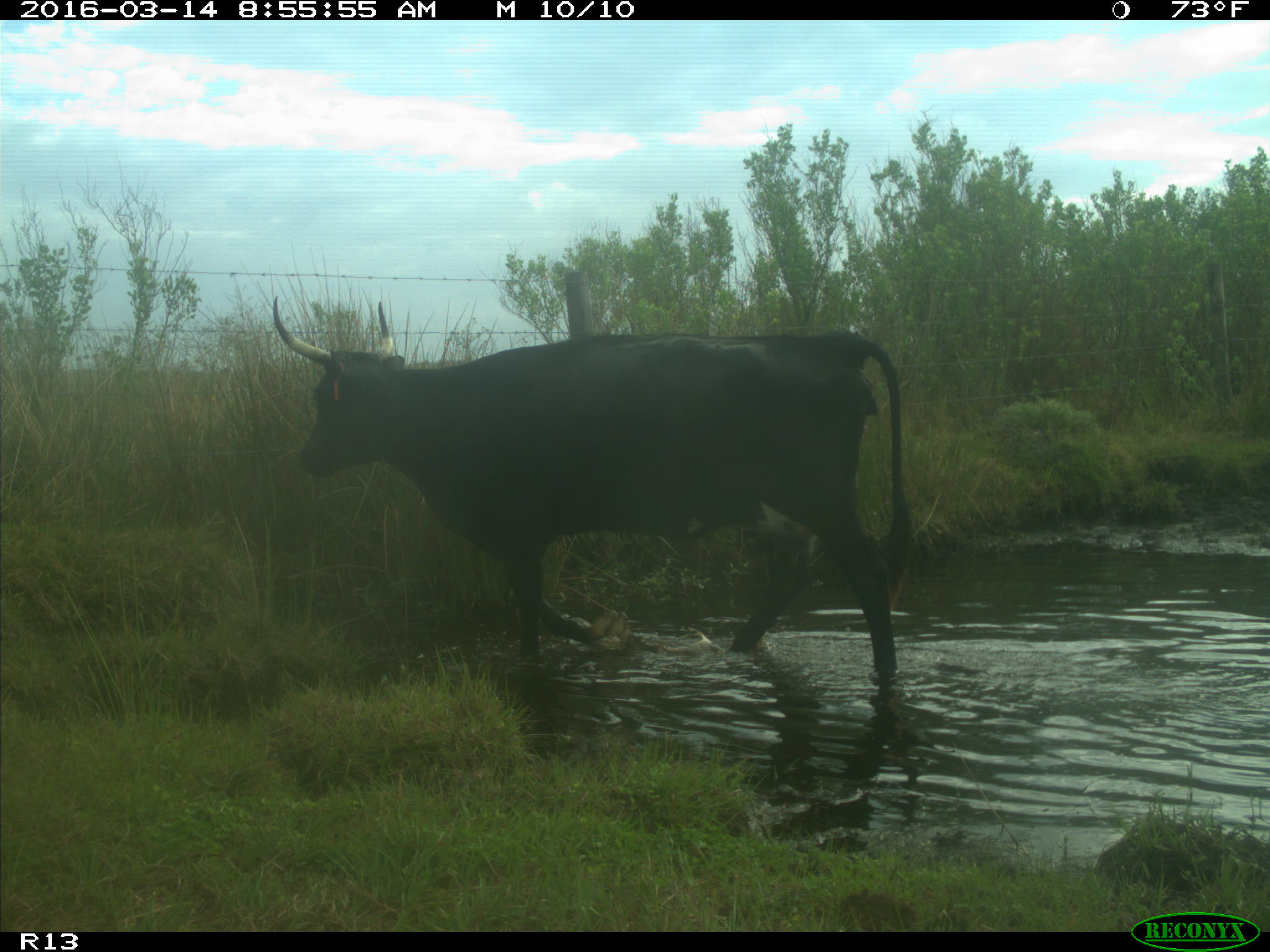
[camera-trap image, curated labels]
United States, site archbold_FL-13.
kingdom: Animalia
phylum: Chordata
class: Mammalia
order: Artiodactyla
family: Bovidae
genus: Bos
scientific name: Bos taurus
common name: domestic cow